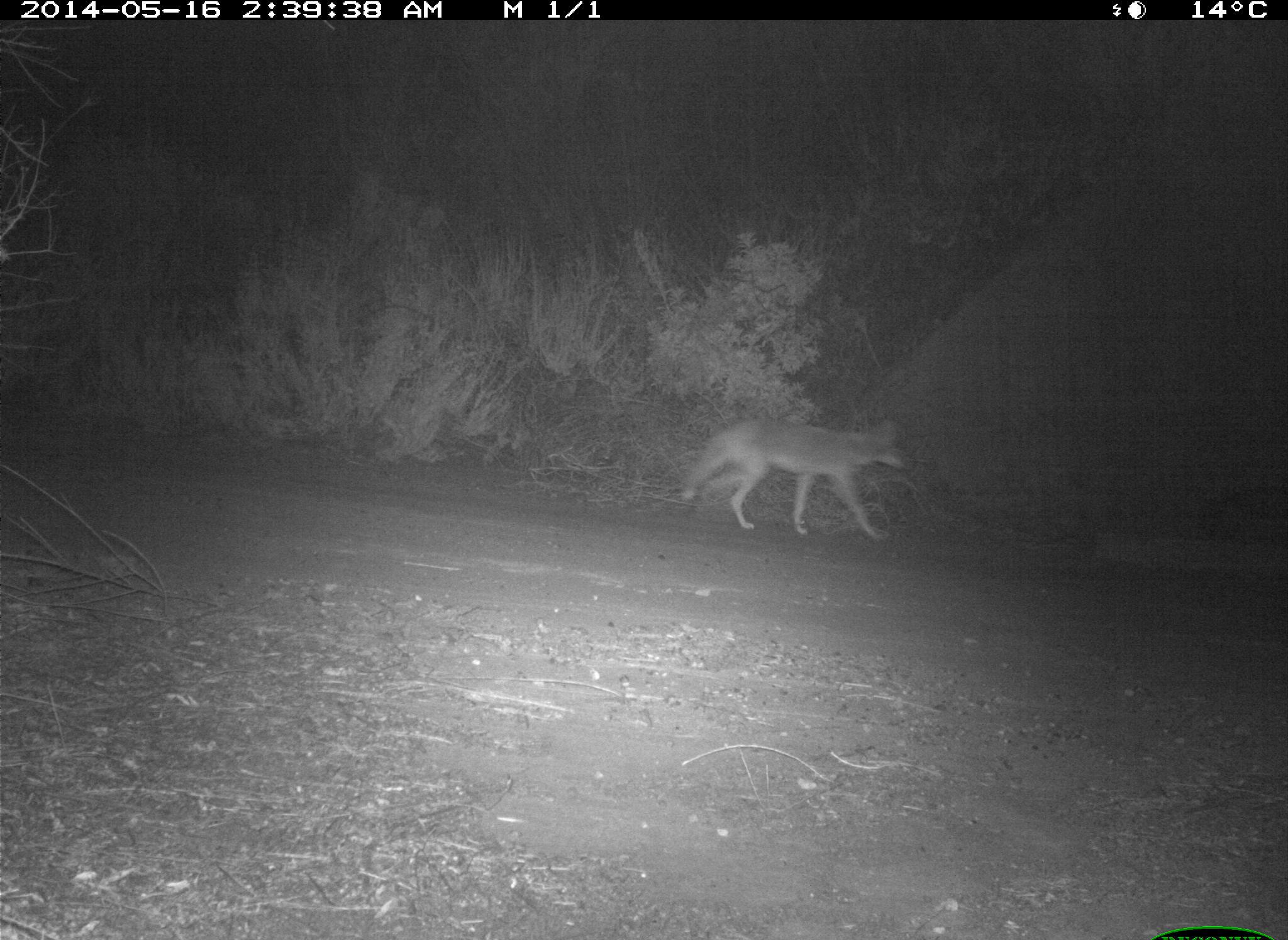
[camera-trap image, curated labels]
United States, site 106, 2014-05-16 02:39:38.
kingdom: Animalia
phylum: Chordata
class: Mammalia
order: Carnivora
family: Canidae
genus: Canis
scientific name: Canis latrans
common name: coyote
Coyote (Canis latrans).